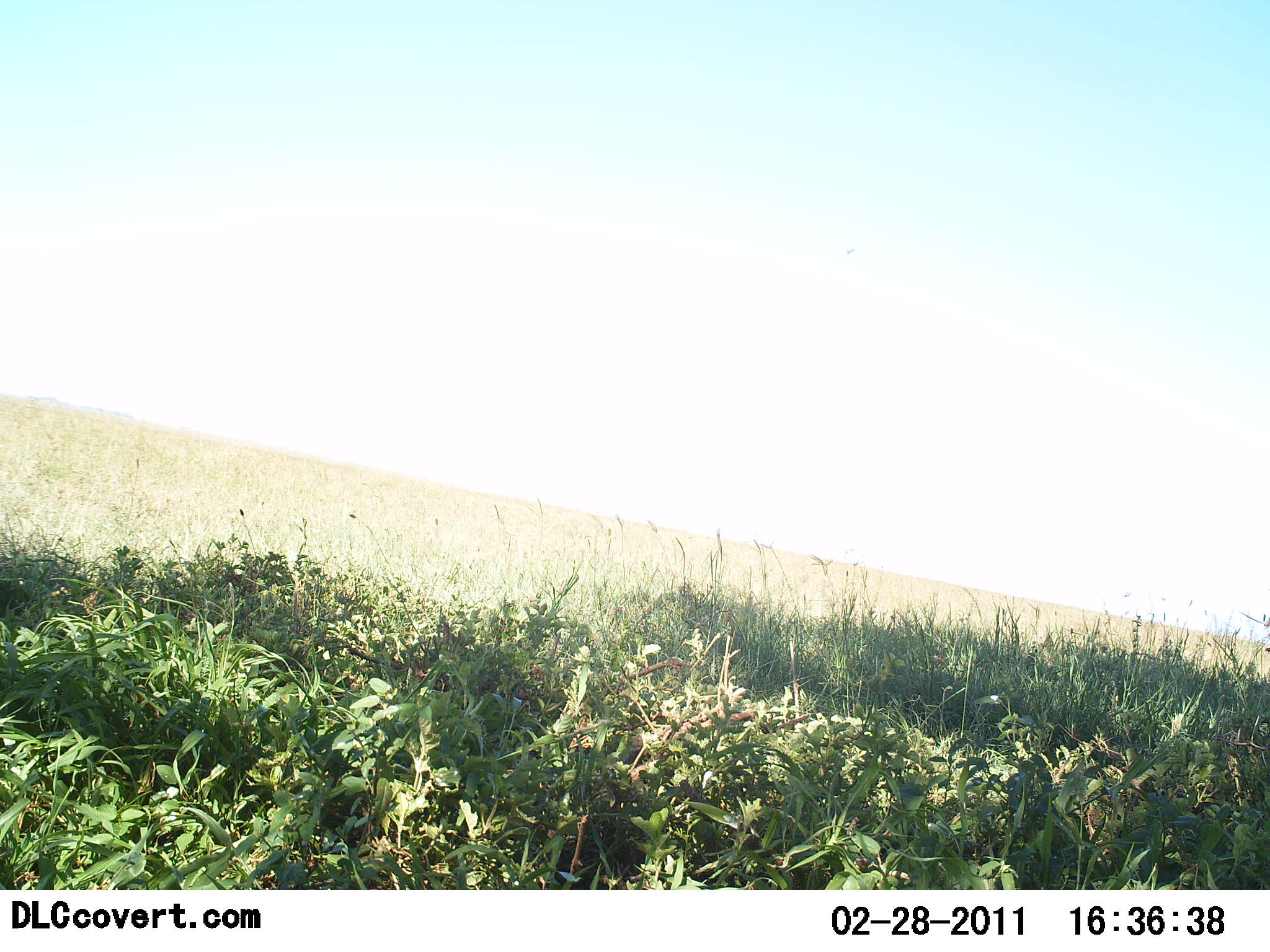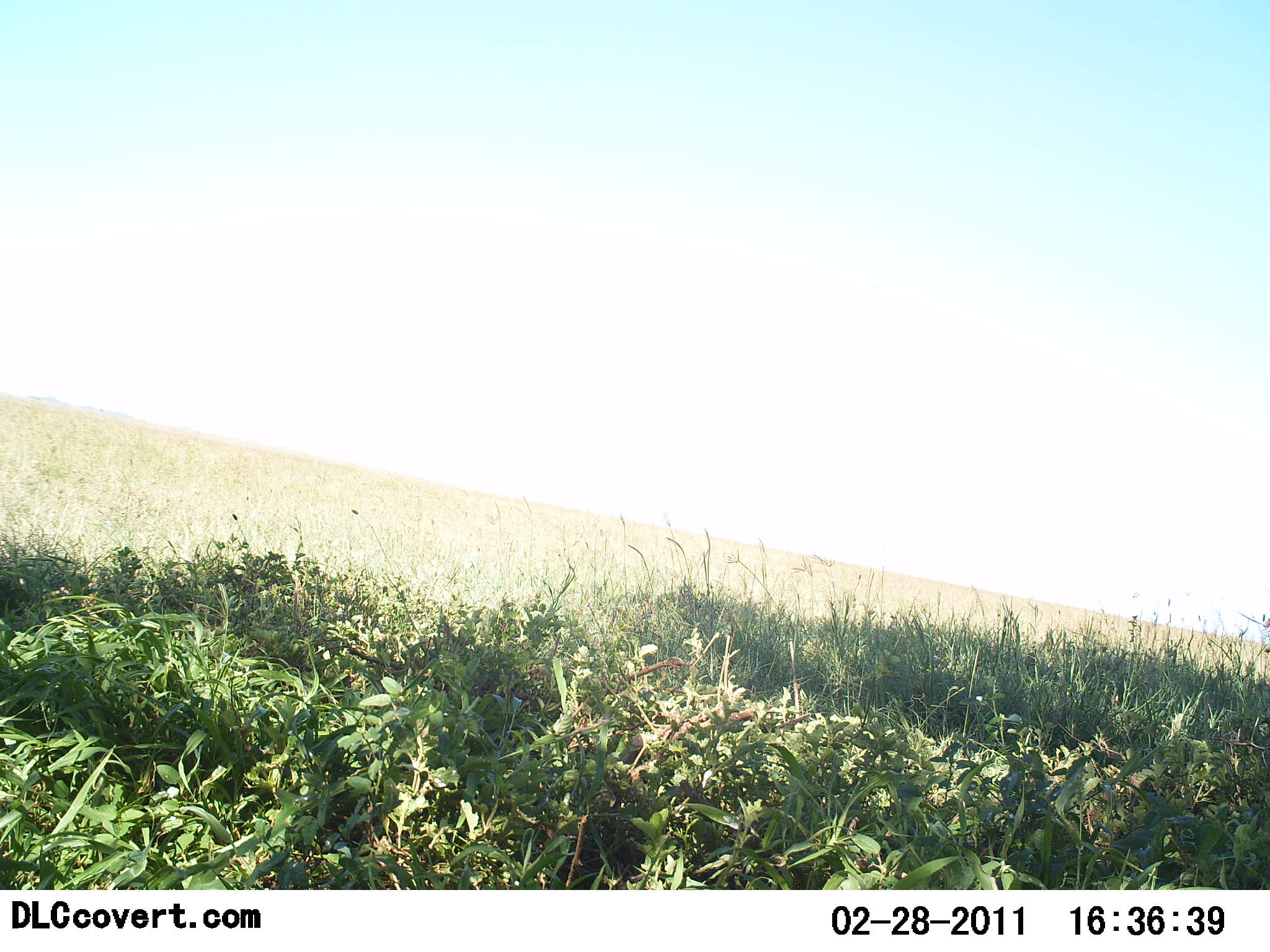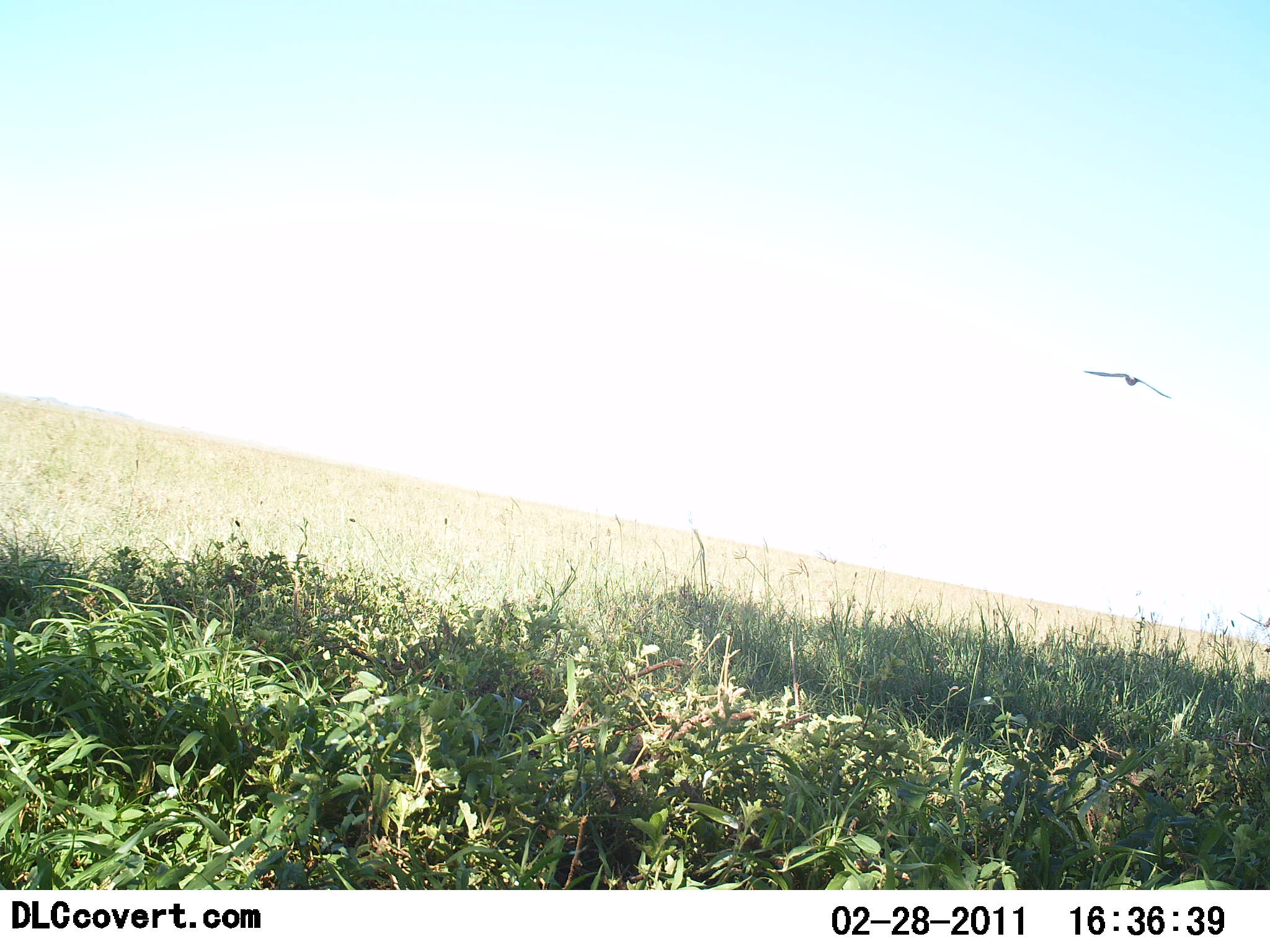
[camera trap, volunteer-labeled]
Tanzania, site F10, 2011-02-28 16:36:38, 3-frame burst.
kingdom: Animalia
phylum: Chordata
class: Aves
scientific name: Aves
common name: bird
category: otherbird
Otherbird (bird) (Aves), count 1. Behavior (volunteer vote fractions): standing 0%, resting 0%, moving 100%, interacting 0%. Young present (vote fraction): 0%. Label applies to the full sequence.